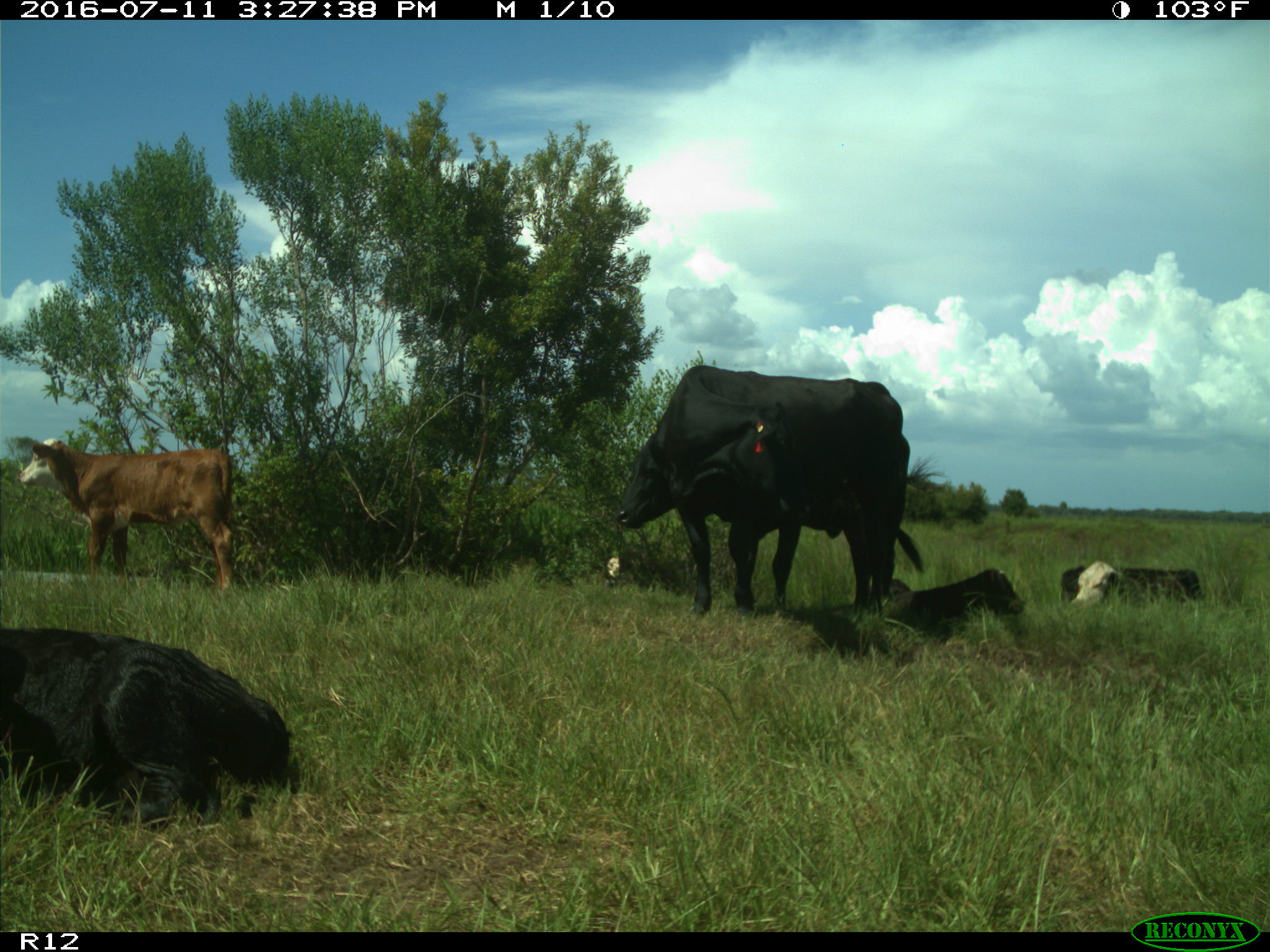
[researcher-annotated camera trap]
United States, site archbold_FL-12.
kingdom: Animalia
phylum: Chordata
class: Mammalia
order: Artiodactyla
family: Bovidae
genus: Bos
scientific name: Bos taurus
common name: domestic cow